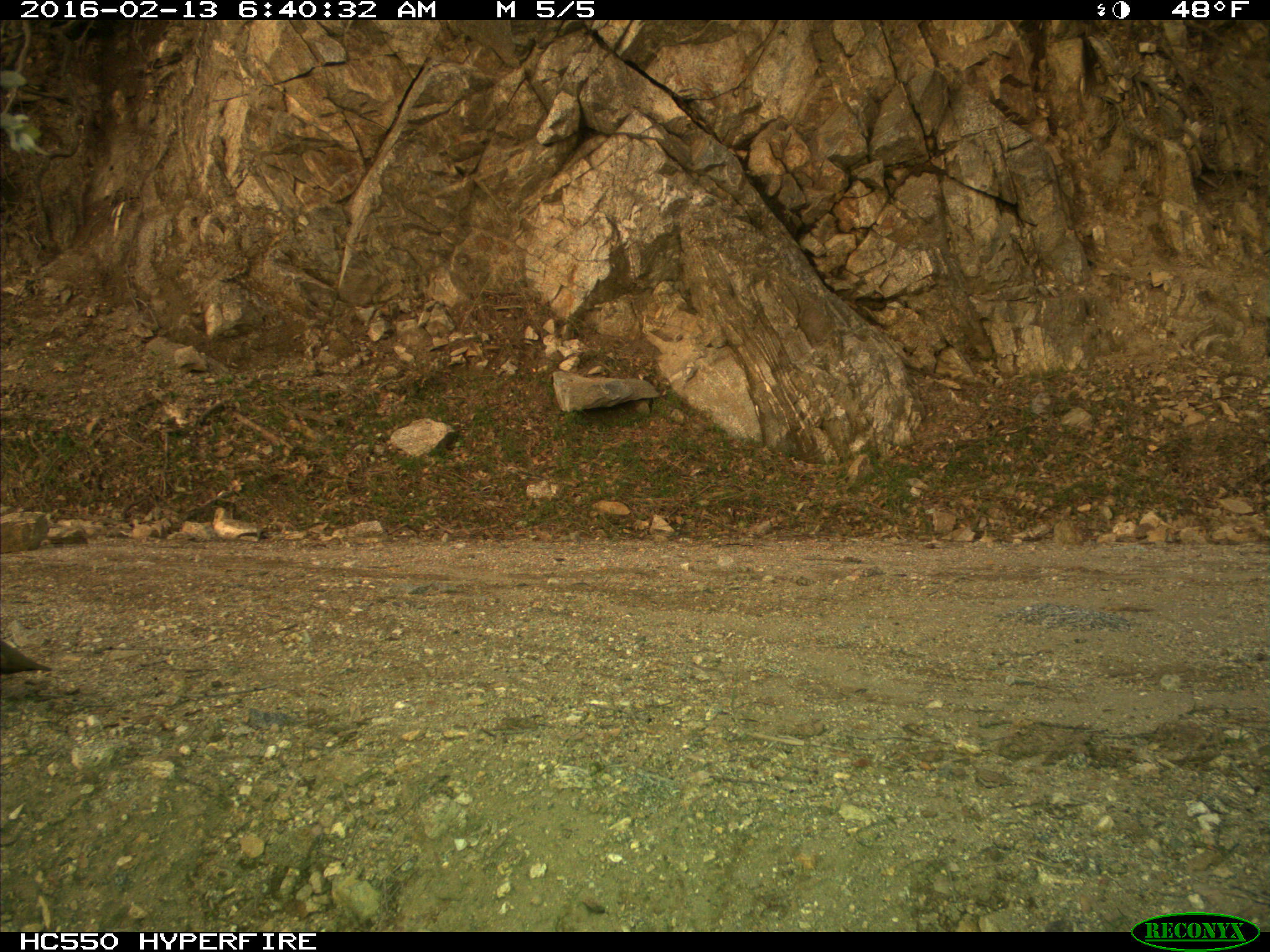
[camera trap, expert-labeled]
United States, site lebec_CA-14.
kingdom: Animalia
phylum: Chordata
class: Aves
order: Galliformes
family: Odontophoridae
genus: Callipepla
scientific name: Callipepla californica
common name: california quail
Callipepla californica (california quail).